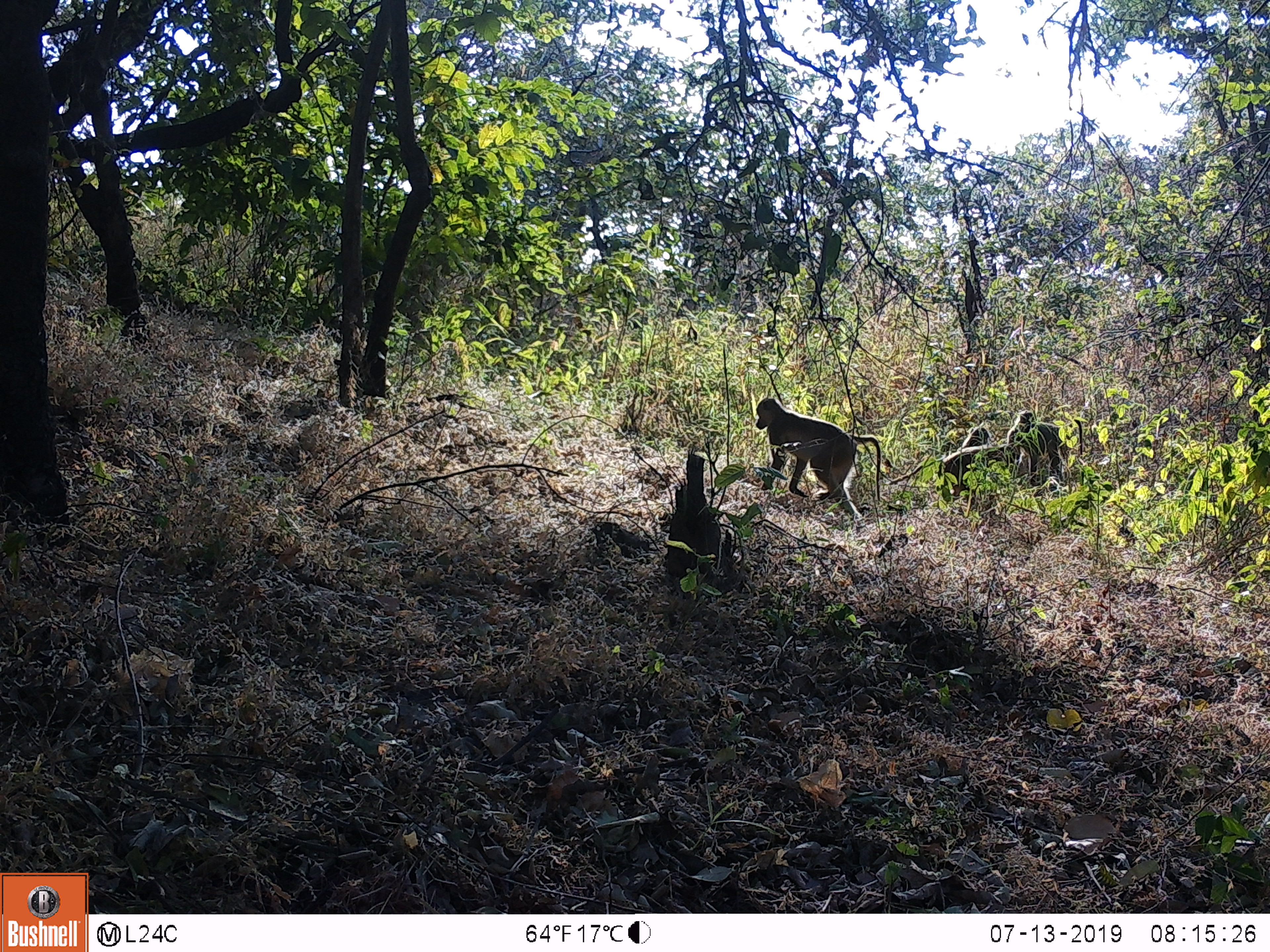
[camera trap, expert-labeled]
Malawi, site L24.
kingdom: Animalia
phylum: Chordata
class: Mammalia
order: Primates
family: Cercopithecidae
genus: Papio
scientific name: Papio cynocephalus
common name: yellow baboon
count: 3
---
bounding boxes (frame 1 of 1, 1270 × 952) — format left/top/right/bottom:
yellow baboon: 749/391/884/528; 892/423/1012/501; 1014/407/1085/479